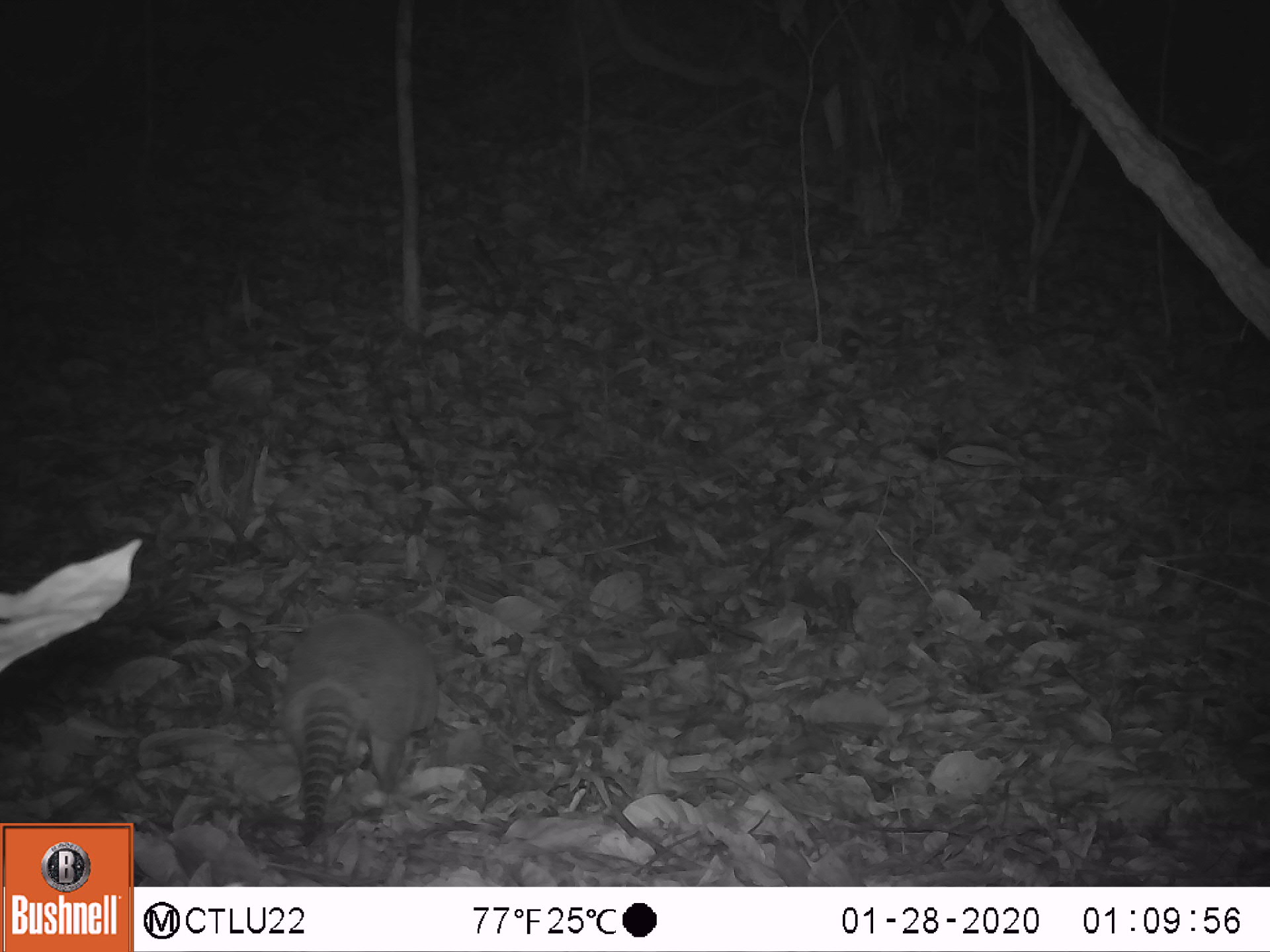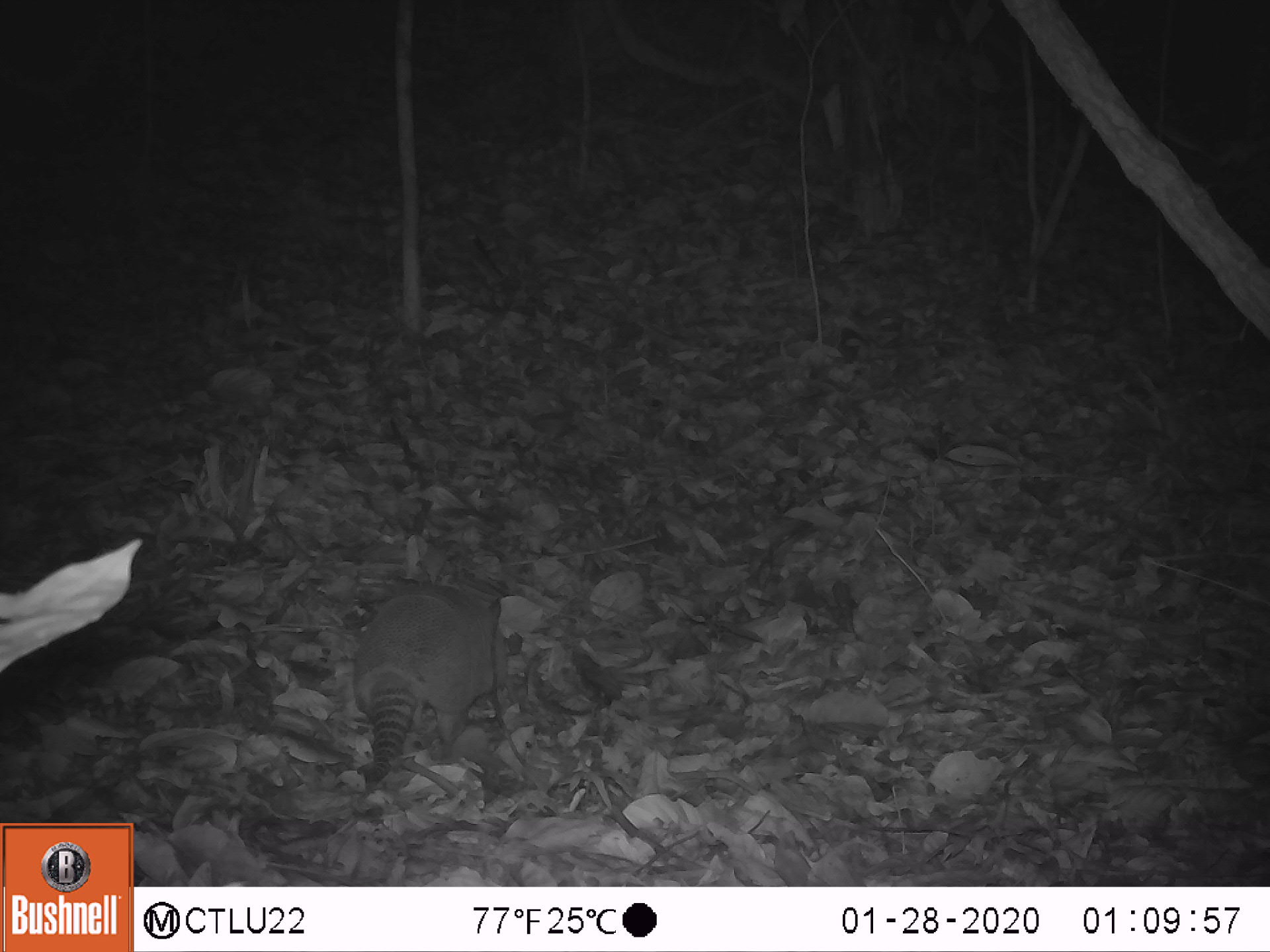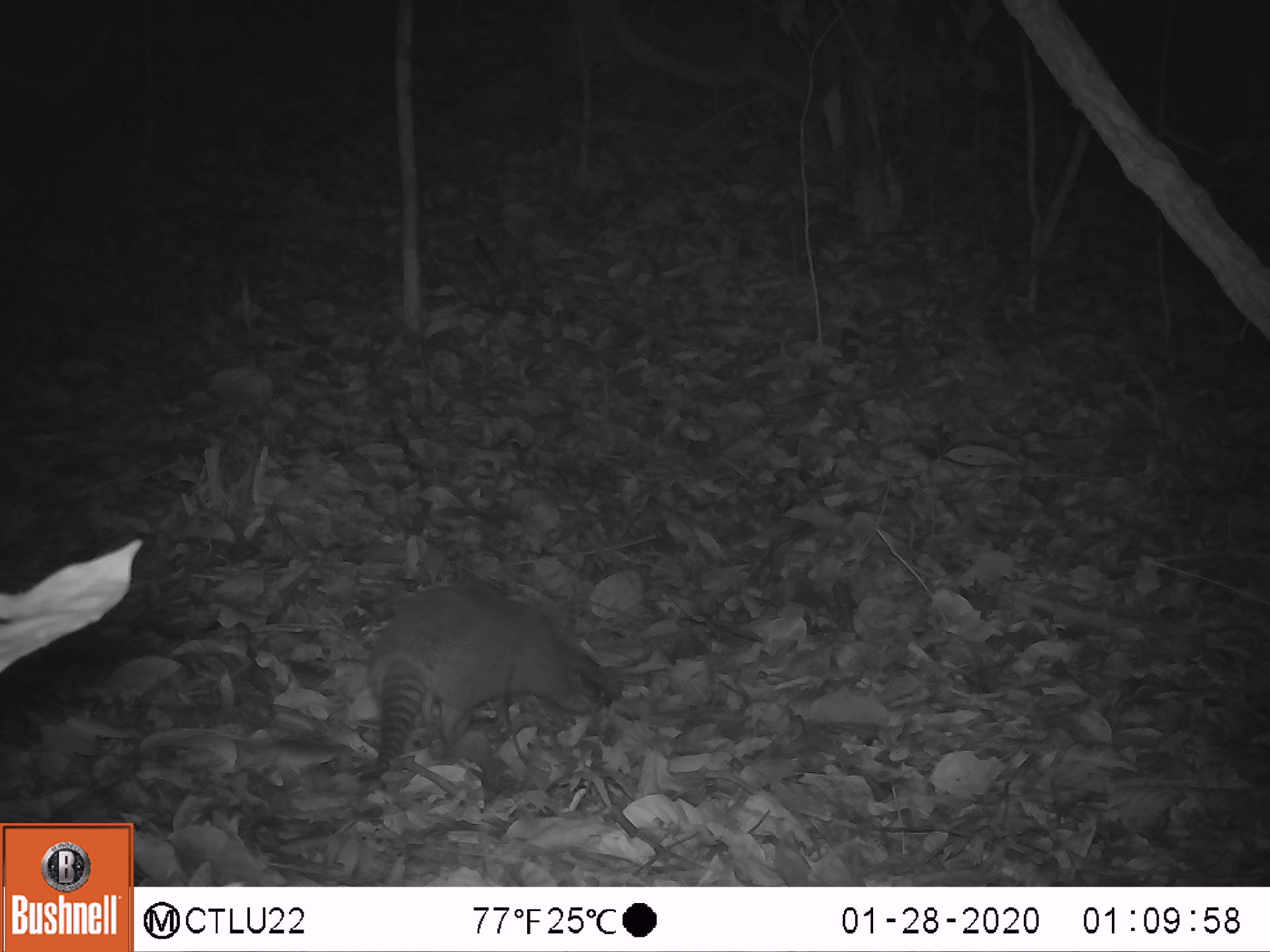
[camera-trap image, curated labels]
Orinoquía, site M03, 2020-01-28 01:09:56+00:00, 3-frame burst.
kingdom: Animalia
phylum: Chordata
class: Mammalia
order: Cingulata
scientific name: Cingulata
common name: armadillo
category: unknown armadillo